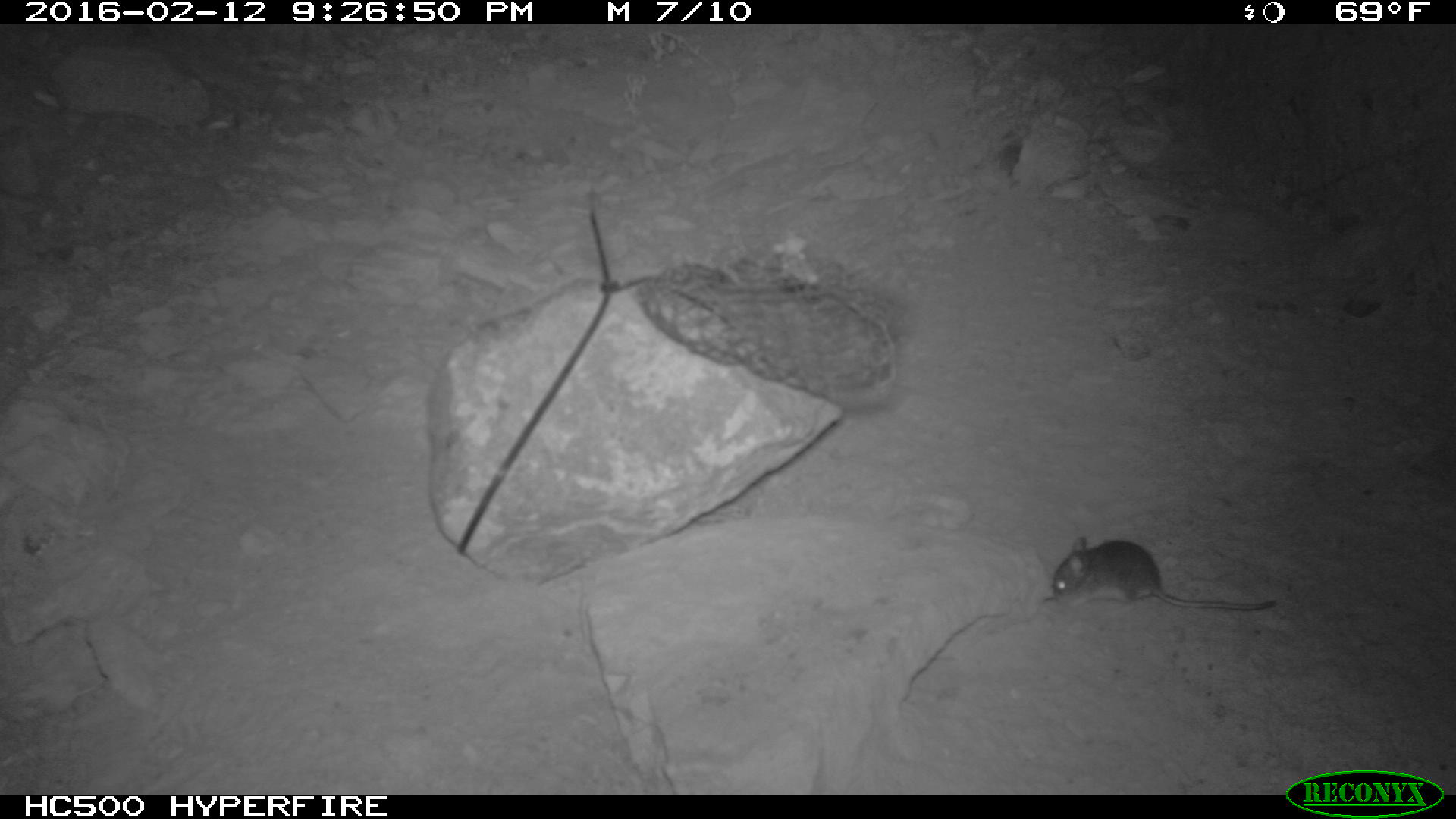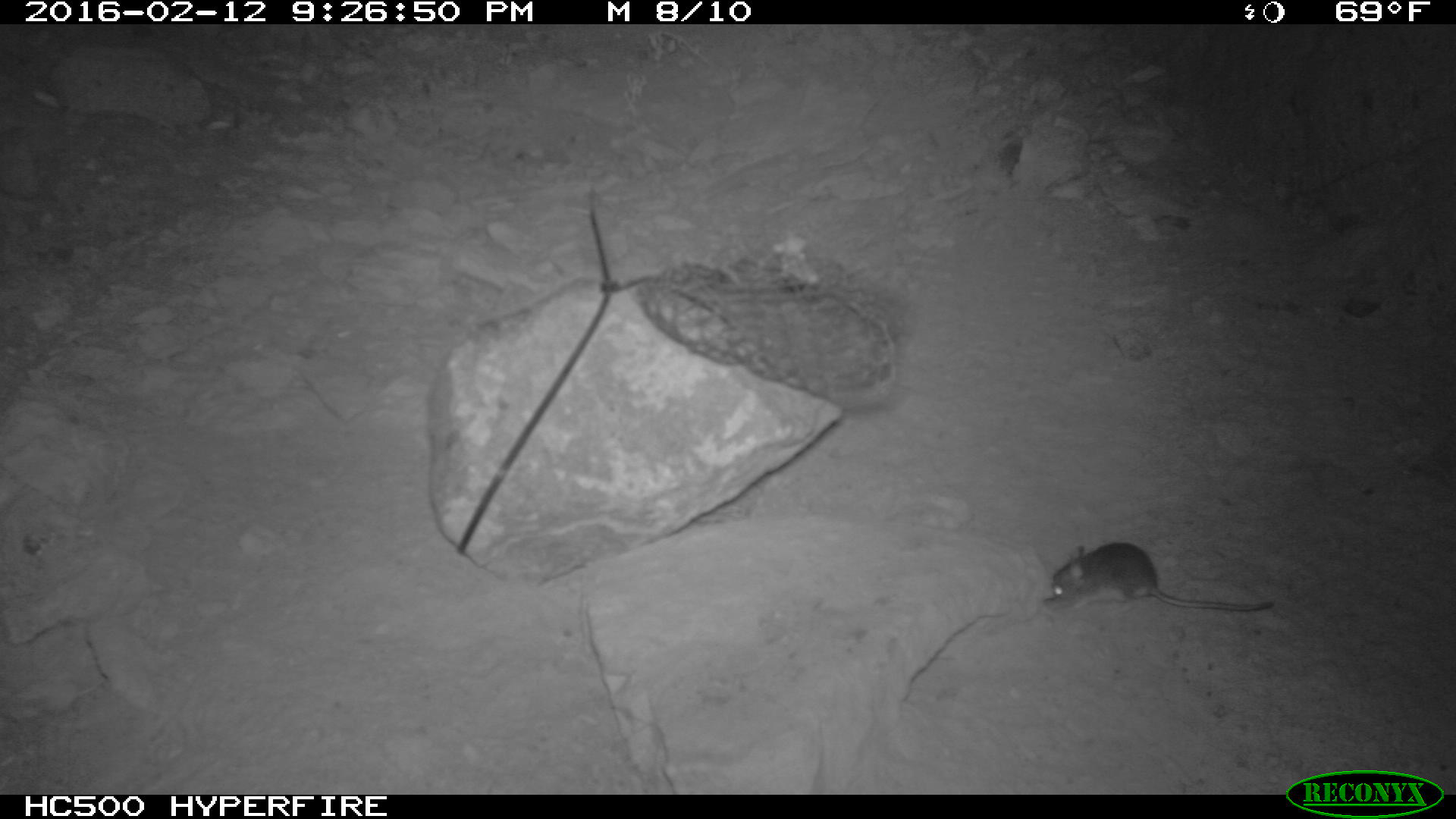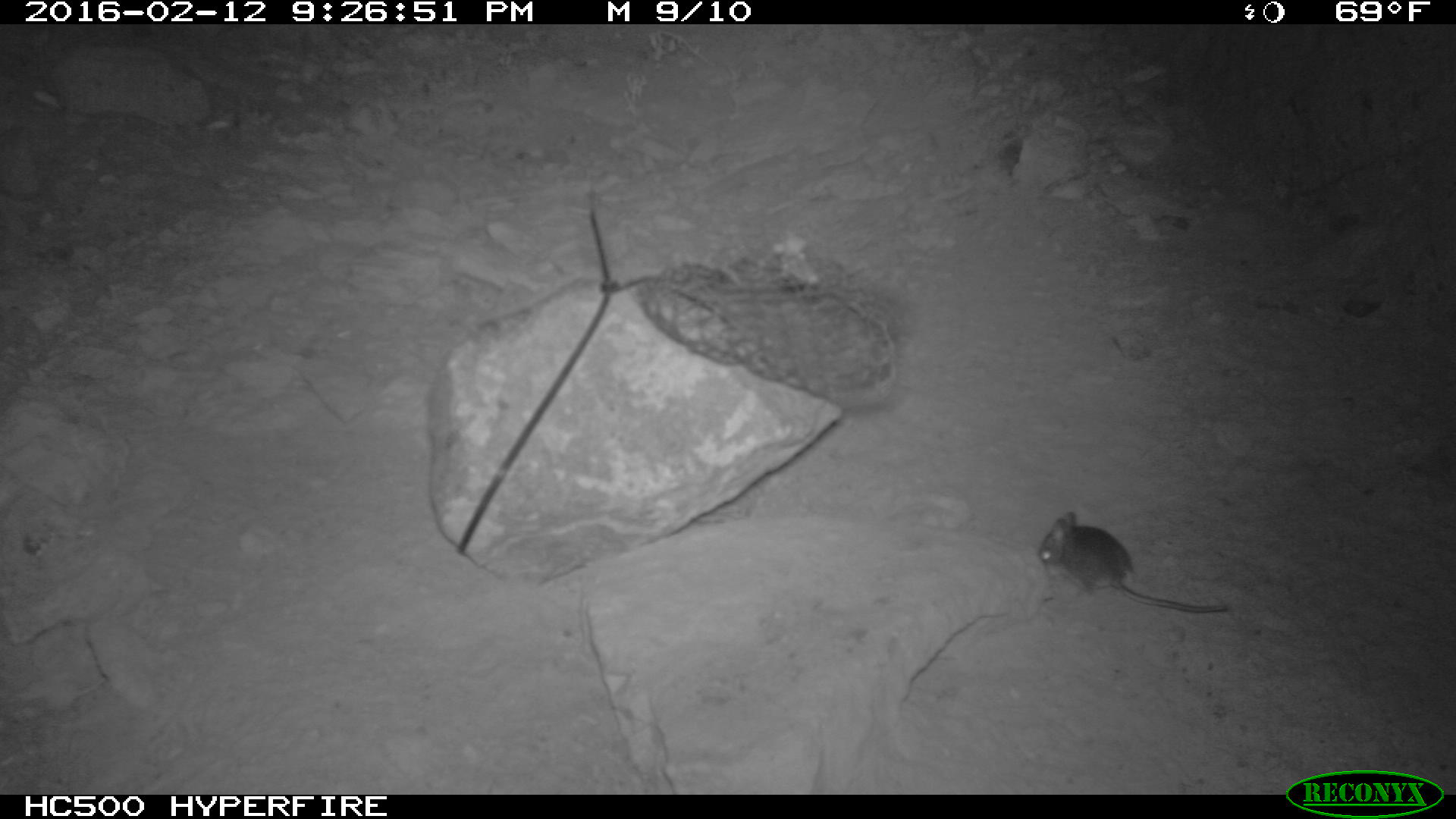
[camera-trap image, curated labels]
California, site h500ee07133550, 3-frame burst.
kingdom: Animalia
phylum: Chordata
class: Mammalia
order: Rodentia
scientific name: Rodentia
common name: rodent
Rodent (Rodentia).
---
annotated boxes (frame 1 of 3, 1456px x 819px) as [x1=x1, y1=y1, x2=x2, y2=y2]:
rodent: [x1=1047, y1=534, x2=1276, y2=612]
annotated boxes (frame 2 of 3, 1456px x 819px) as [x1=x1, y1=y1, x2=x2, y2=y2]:
rodent: [x1=1037, y1=538, x2=1279, y2=613]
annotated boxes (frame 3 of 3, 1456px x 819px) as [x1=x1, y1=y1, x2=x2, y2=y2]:
rodent: [x1=1037, y1=511, x2=1227, y2=612]